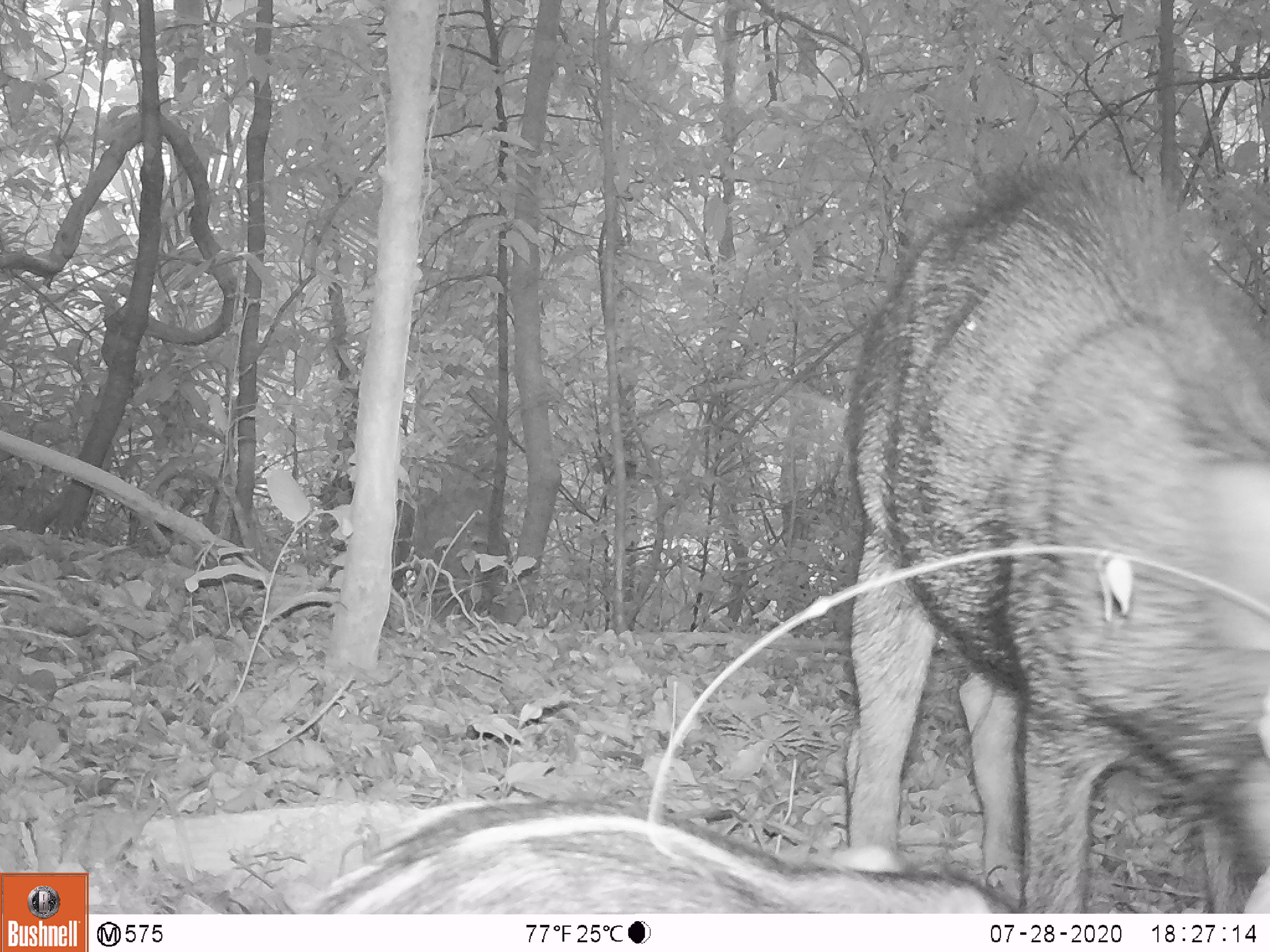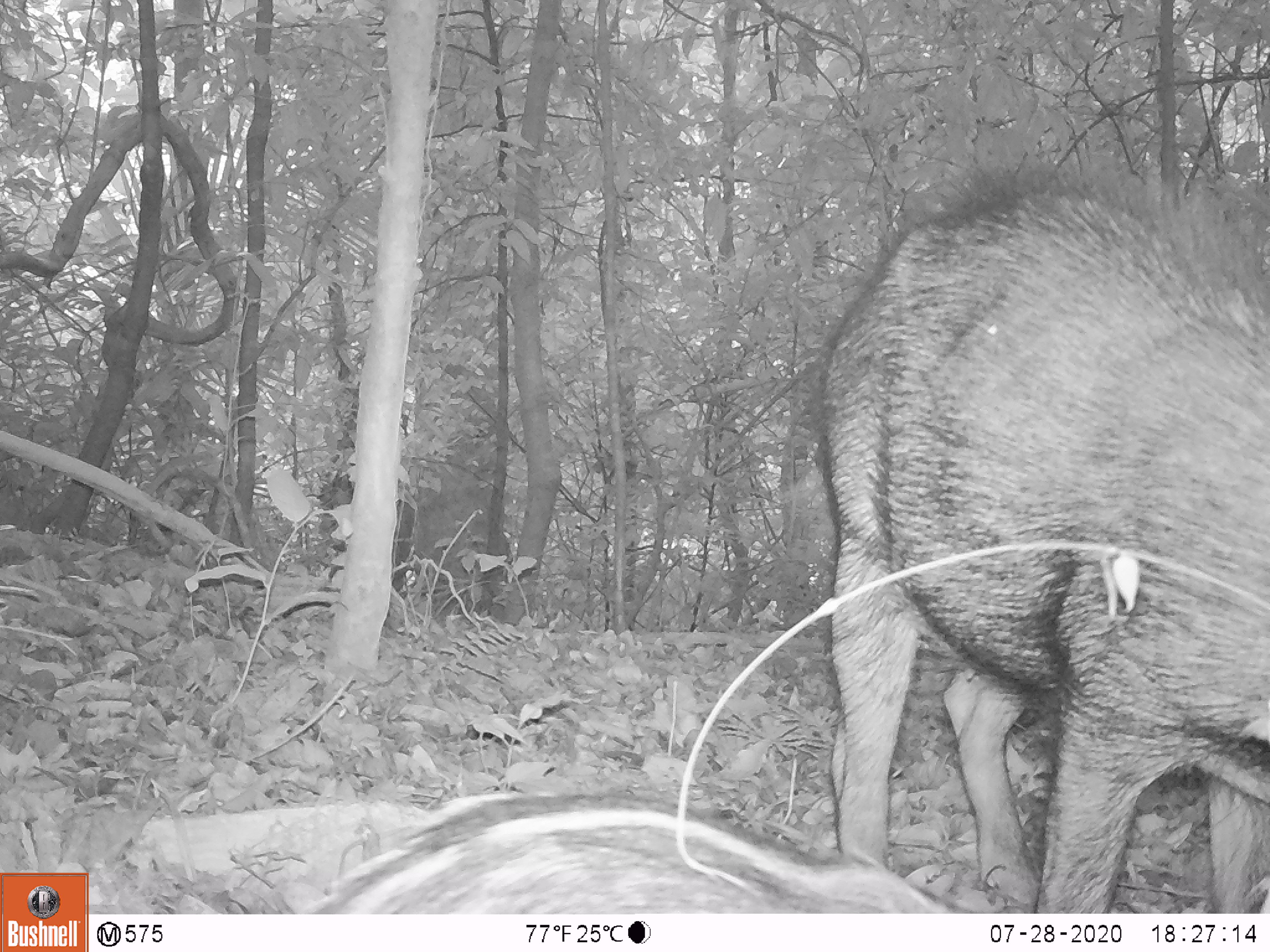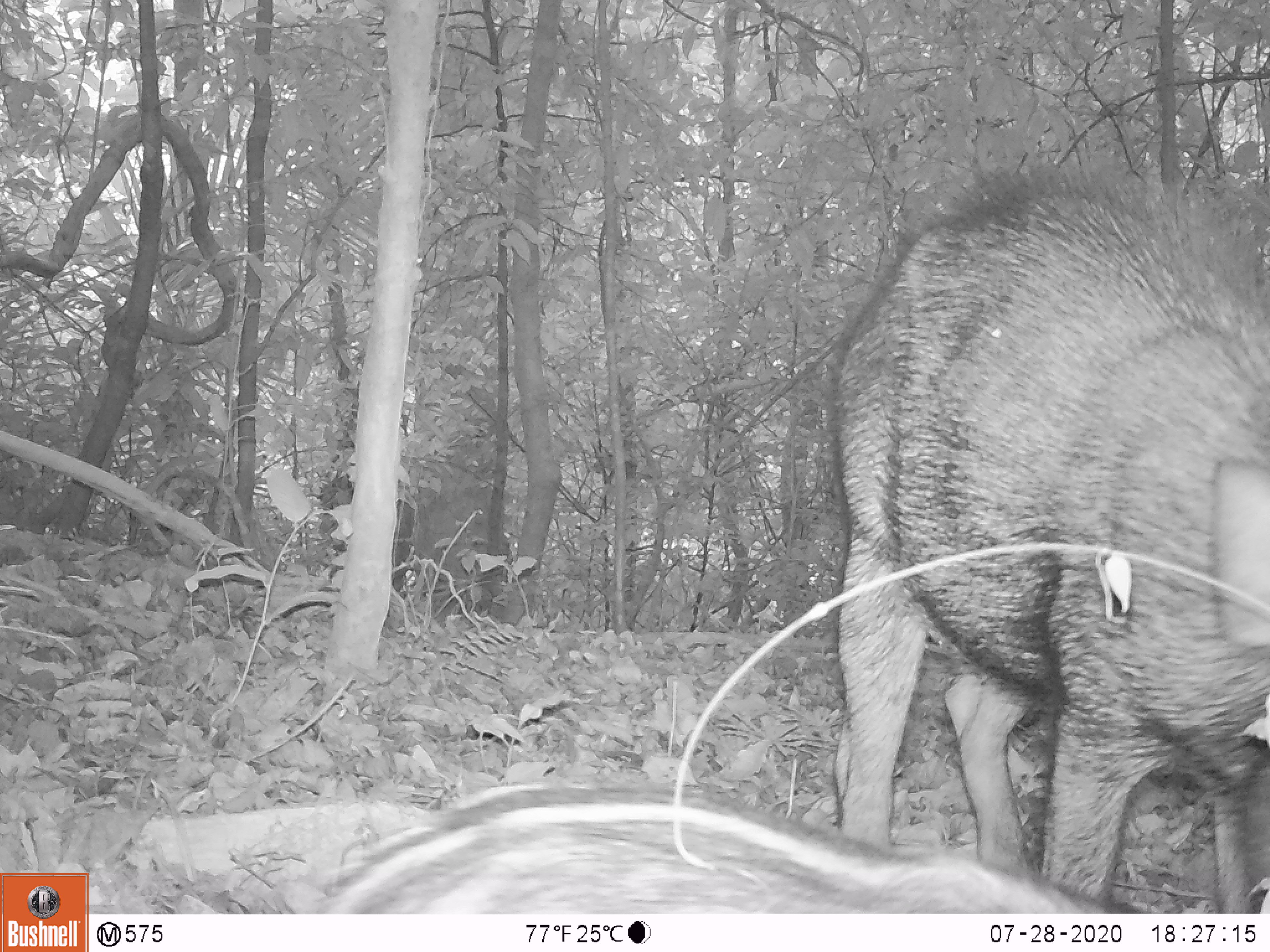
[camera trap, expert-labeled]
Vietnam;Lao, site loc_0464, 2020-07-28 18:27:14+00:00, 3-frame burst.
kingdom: Animalia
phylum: Chordata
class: Mammalia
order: Artiodactyla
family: Suidae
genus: Sus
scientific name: Sus scrofa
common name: eurasian wild pig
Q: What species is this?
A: Eurasian wild pig (Sus scrofa).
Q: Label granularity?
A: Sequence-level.